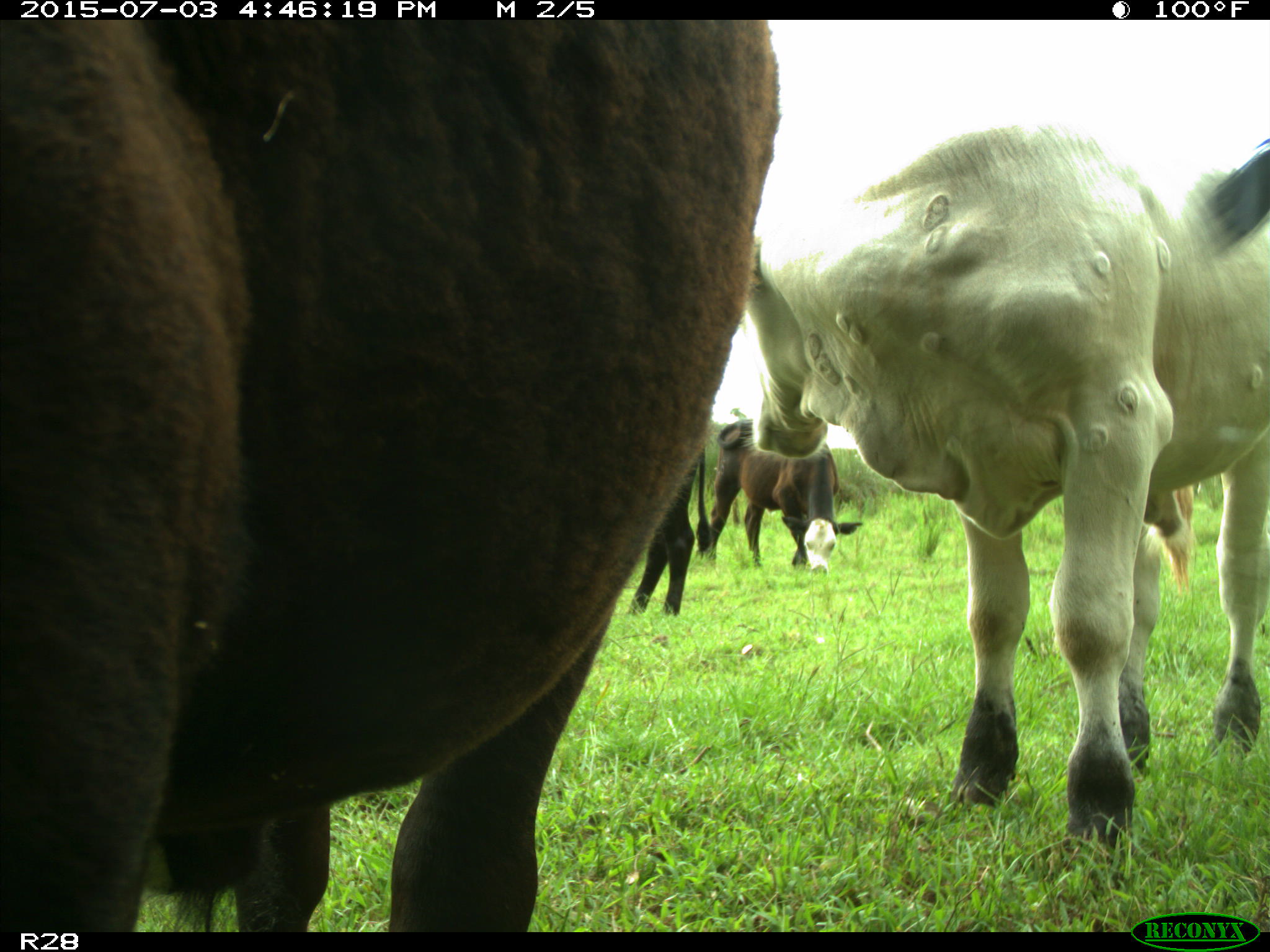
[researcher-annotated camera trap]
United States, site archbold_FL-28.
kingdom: Animalia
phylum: Chordata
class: Mammalia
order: Artiodactyla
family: Bovidae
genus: Bos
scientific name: Bos taurus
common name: domestic cow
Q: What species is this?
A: Bos taurus (domestic cow).